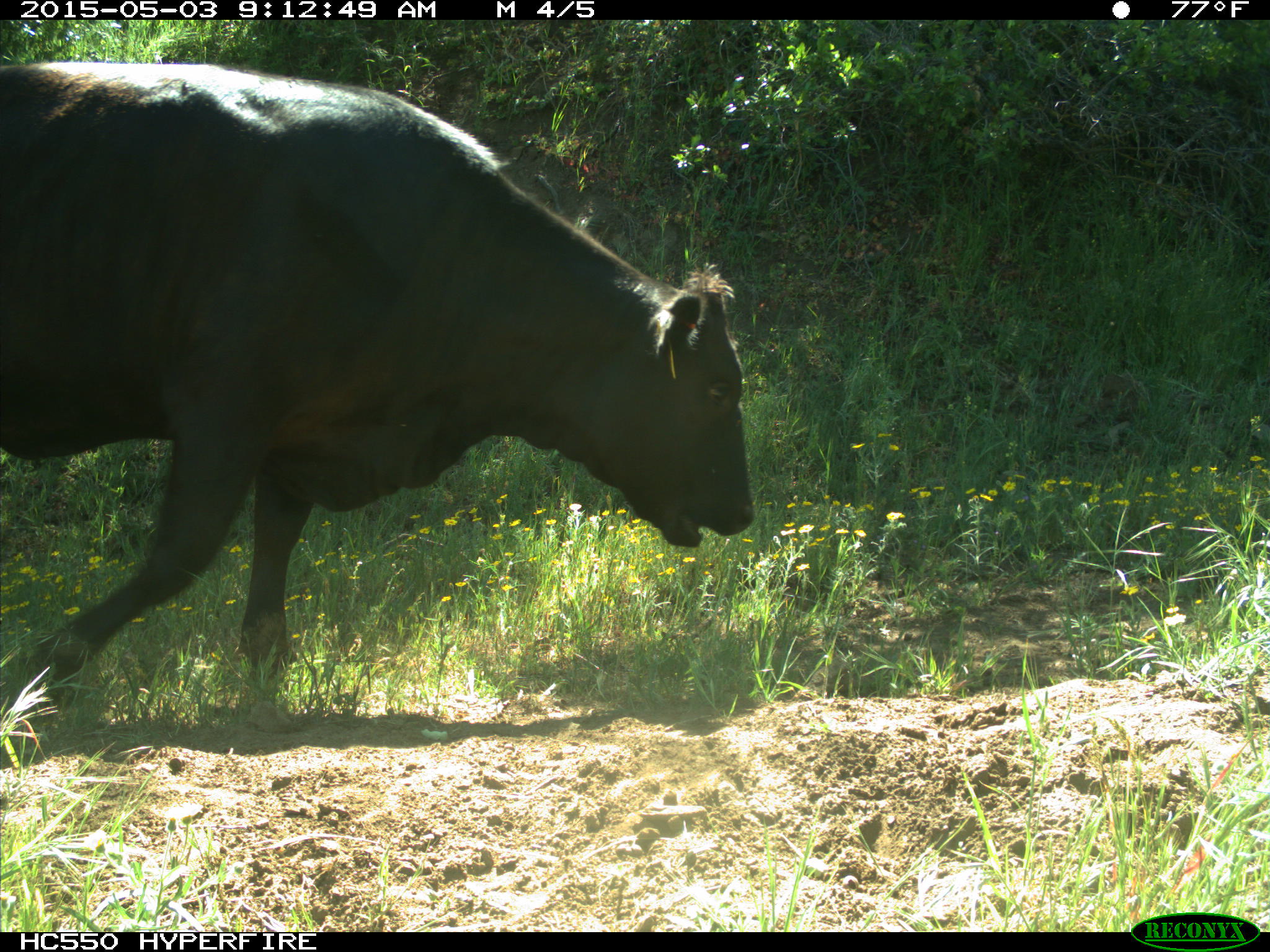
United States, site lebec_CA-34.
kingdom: Animalia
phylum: Chordata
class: Mammalia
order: Artiodactyla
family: Bovidae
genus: Bos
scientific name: Bos taurus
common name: domestic cow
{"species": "Bos taurus (domestic cow)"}